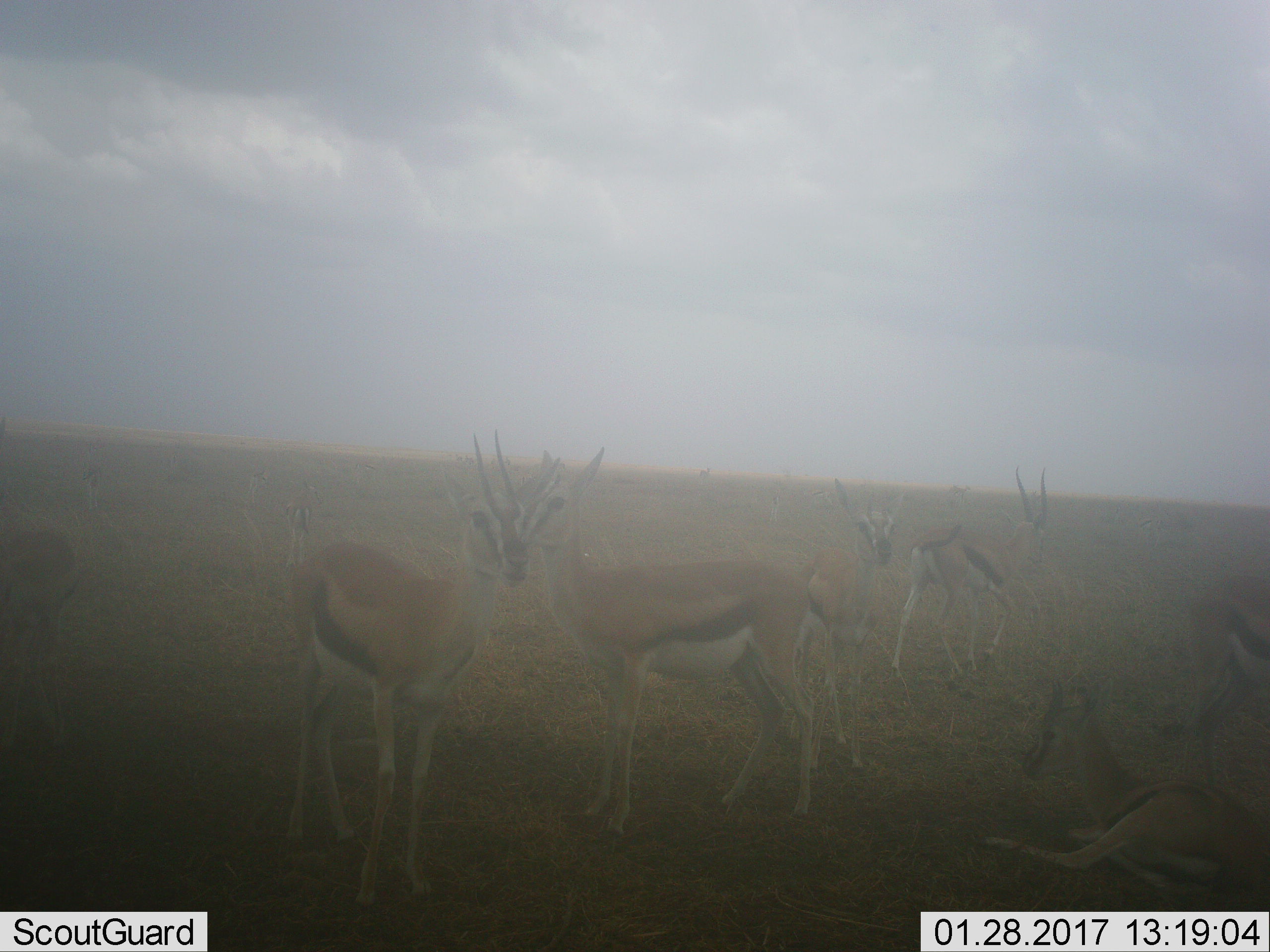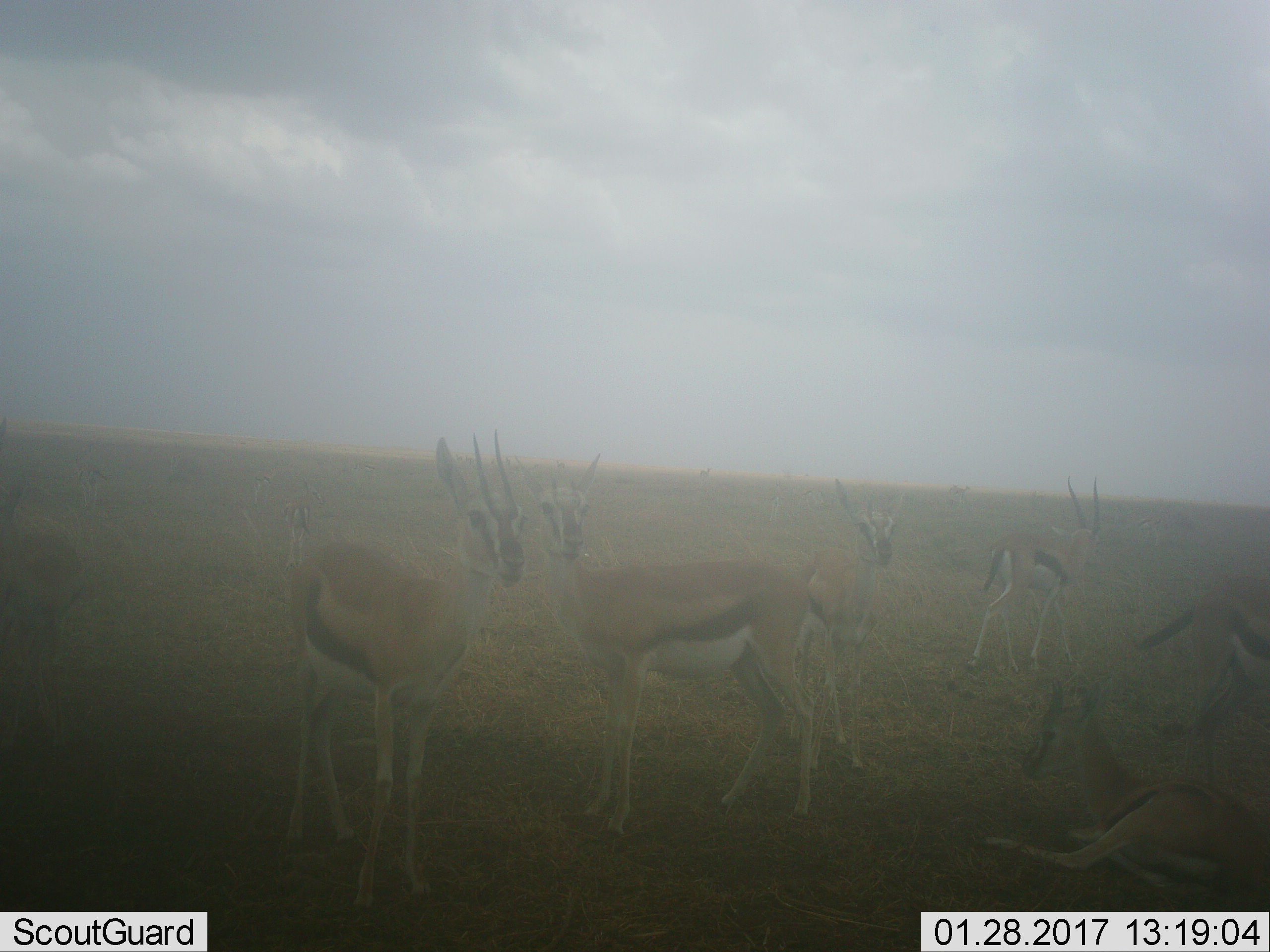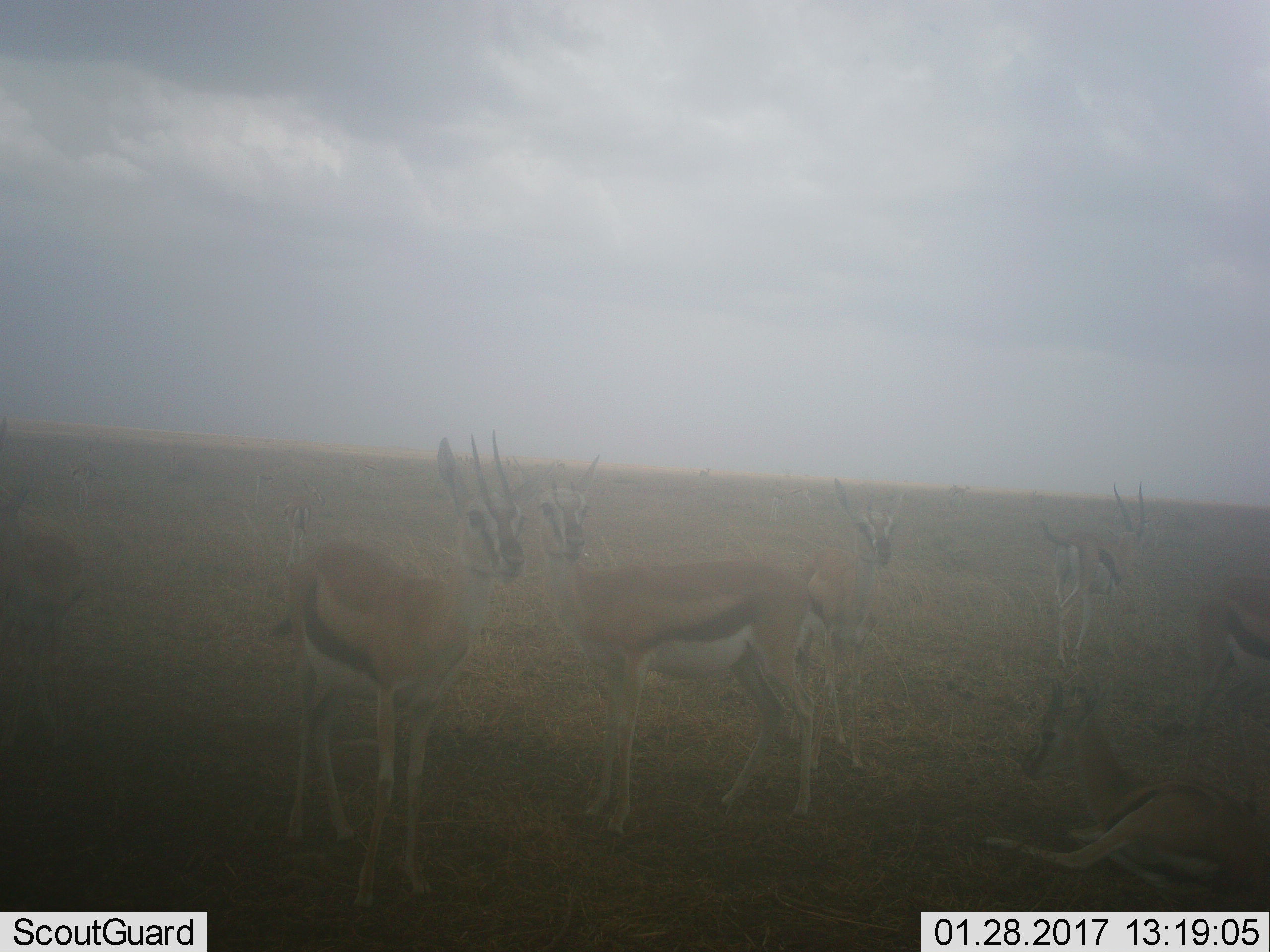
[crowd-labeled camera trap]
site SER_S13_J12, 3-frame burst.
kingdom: Animalia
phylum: Chordata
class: Mammalia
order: Artiodactyla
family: Bovidae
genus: Eudorcas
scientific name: Eudorcas thomsonii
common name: thomson's gazelle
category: gazellethomsons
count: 8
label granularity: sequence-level